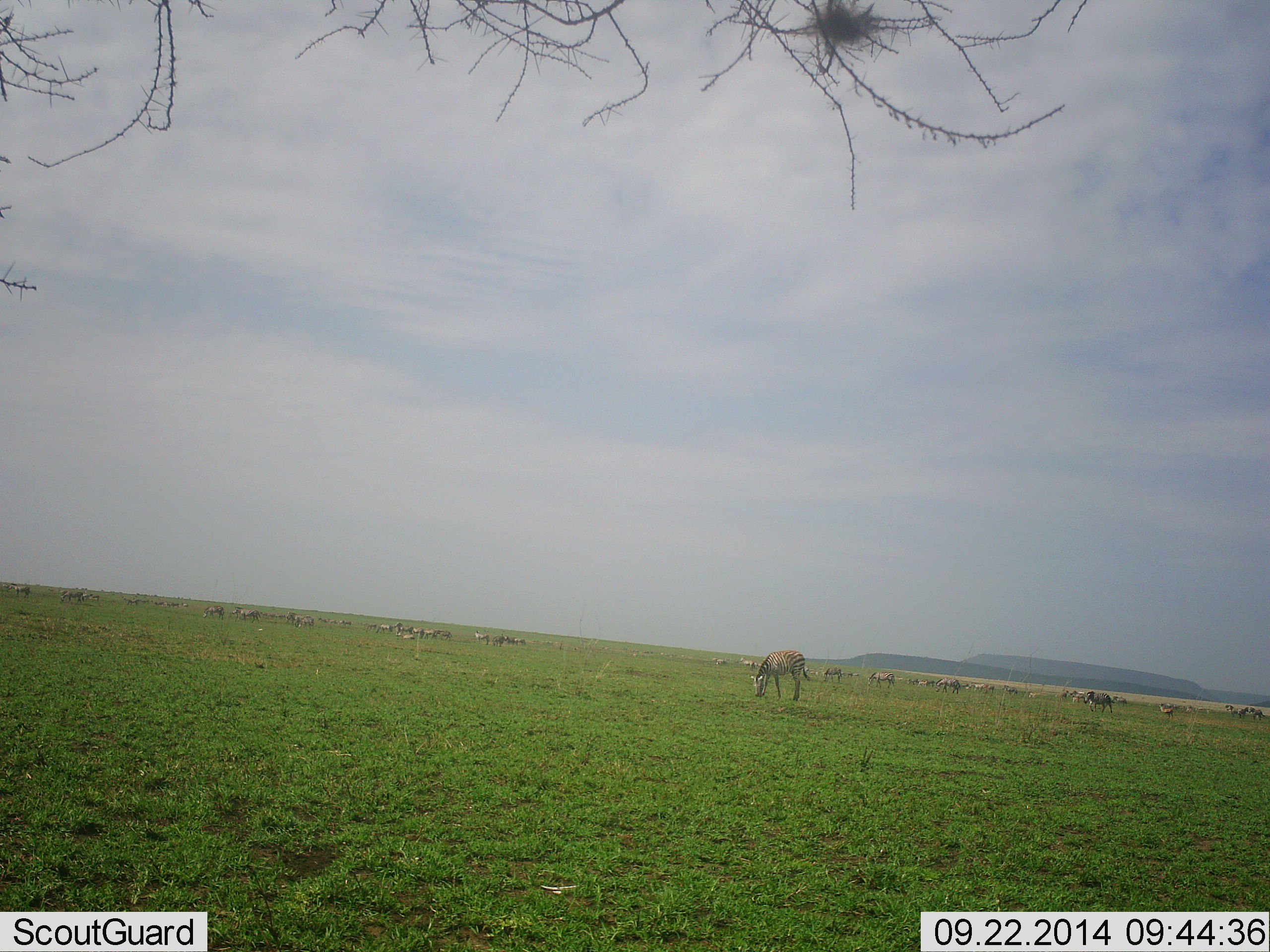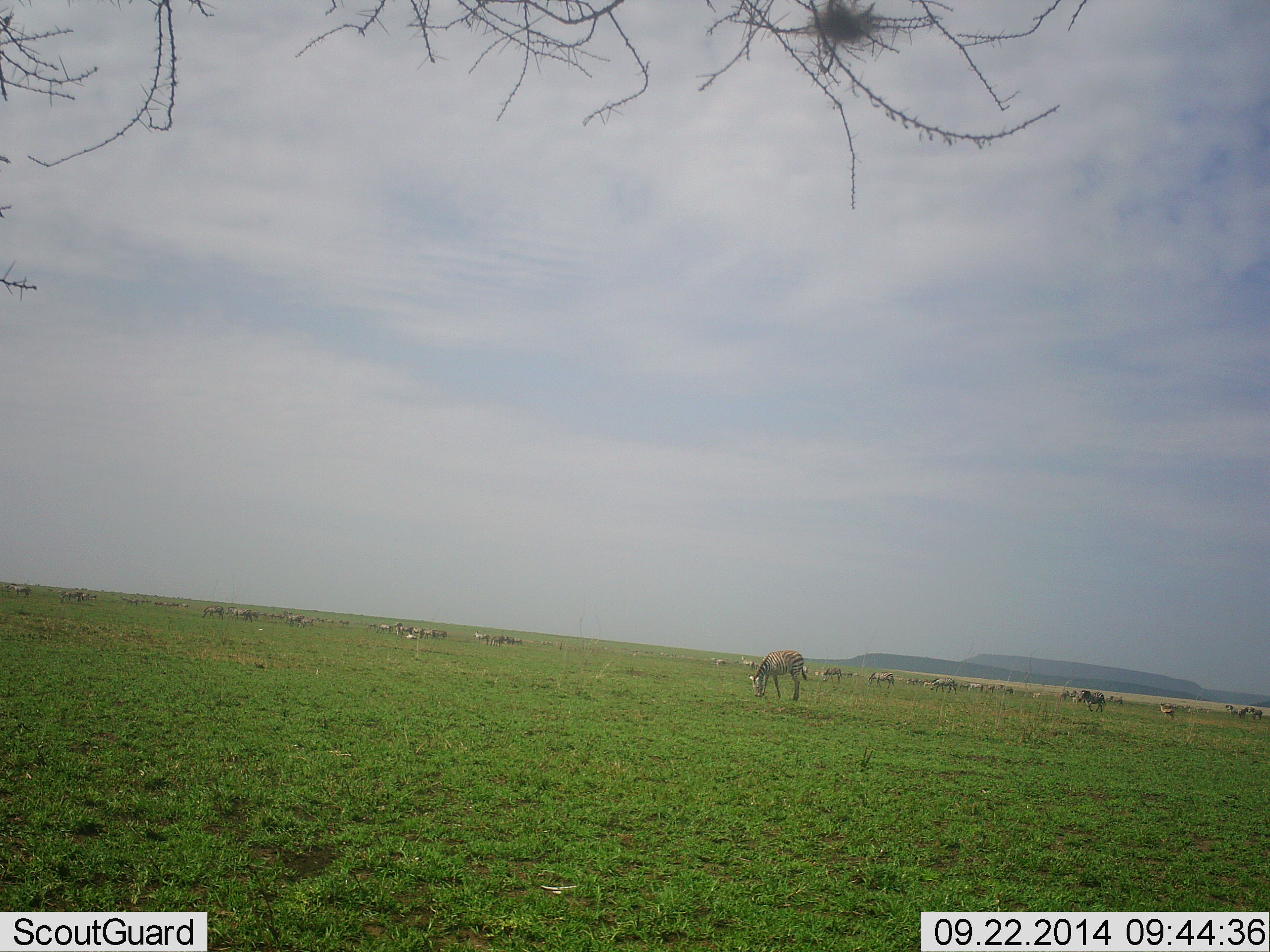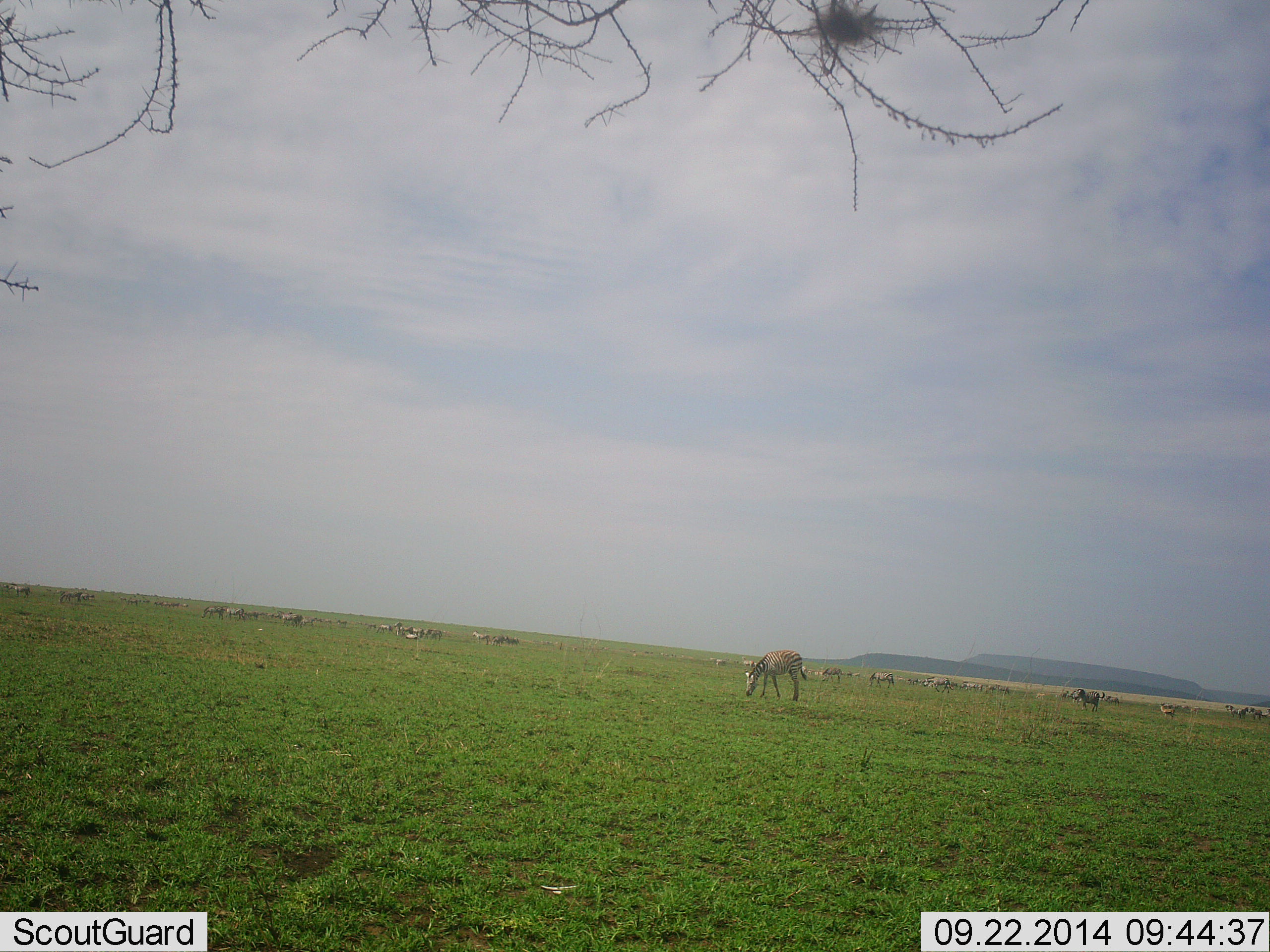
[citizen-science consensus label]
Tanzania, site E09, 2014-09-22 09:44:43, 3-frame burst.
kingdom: Animalia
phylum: Chordata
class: Mammalia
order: Perissodactyla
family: Equidae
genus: Equus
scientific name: Equus quagga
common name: plains zebra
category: zebra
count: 11-50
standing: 45%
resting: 0%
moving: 45%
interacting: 0%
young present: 0%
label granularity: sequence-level